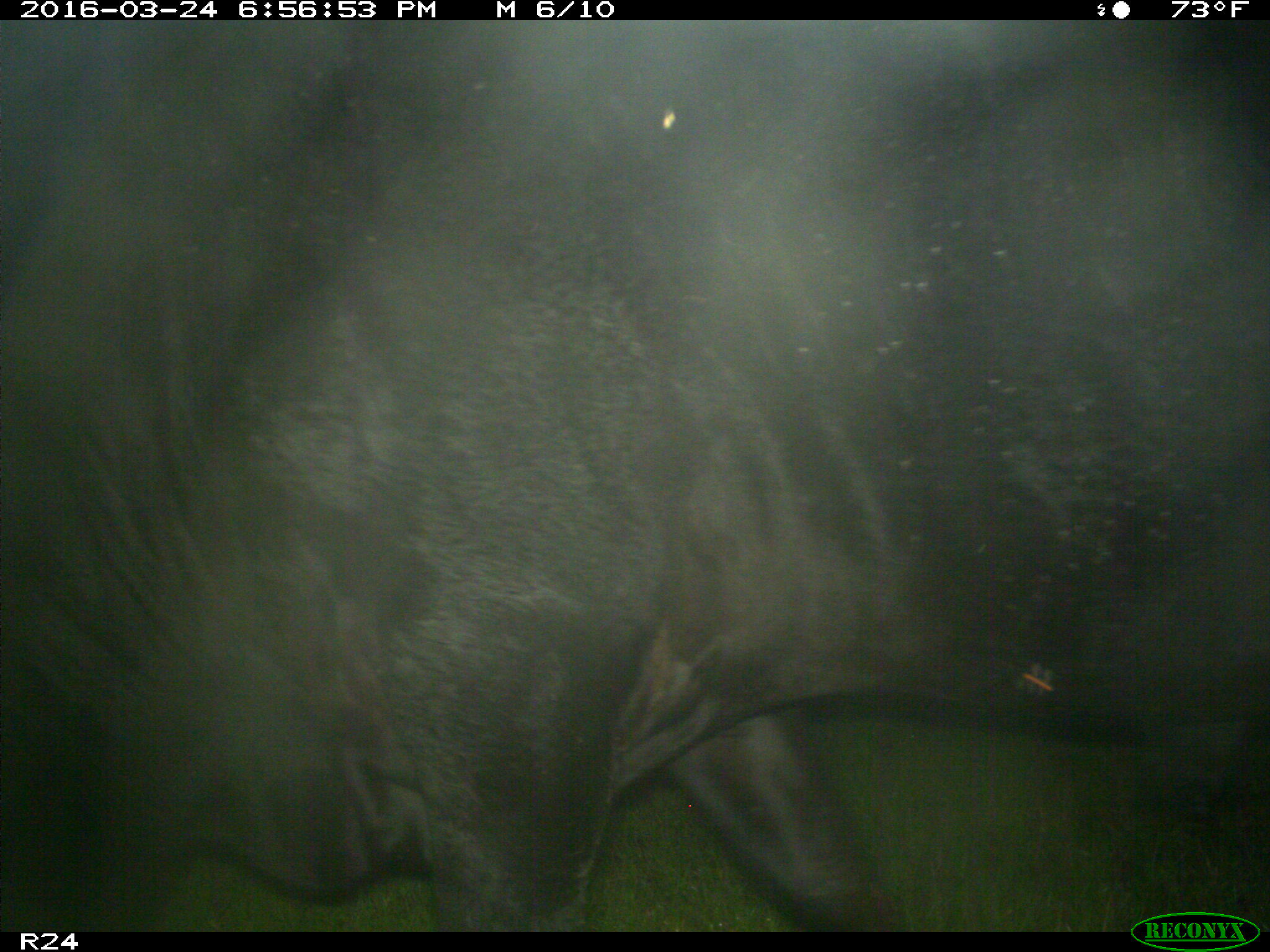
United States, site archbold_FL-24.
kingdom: Animalia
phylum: Chordata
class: Mammalia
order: Artiodactyla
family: Bovidae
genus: Bos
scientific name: Bos taurus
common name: domestic cow